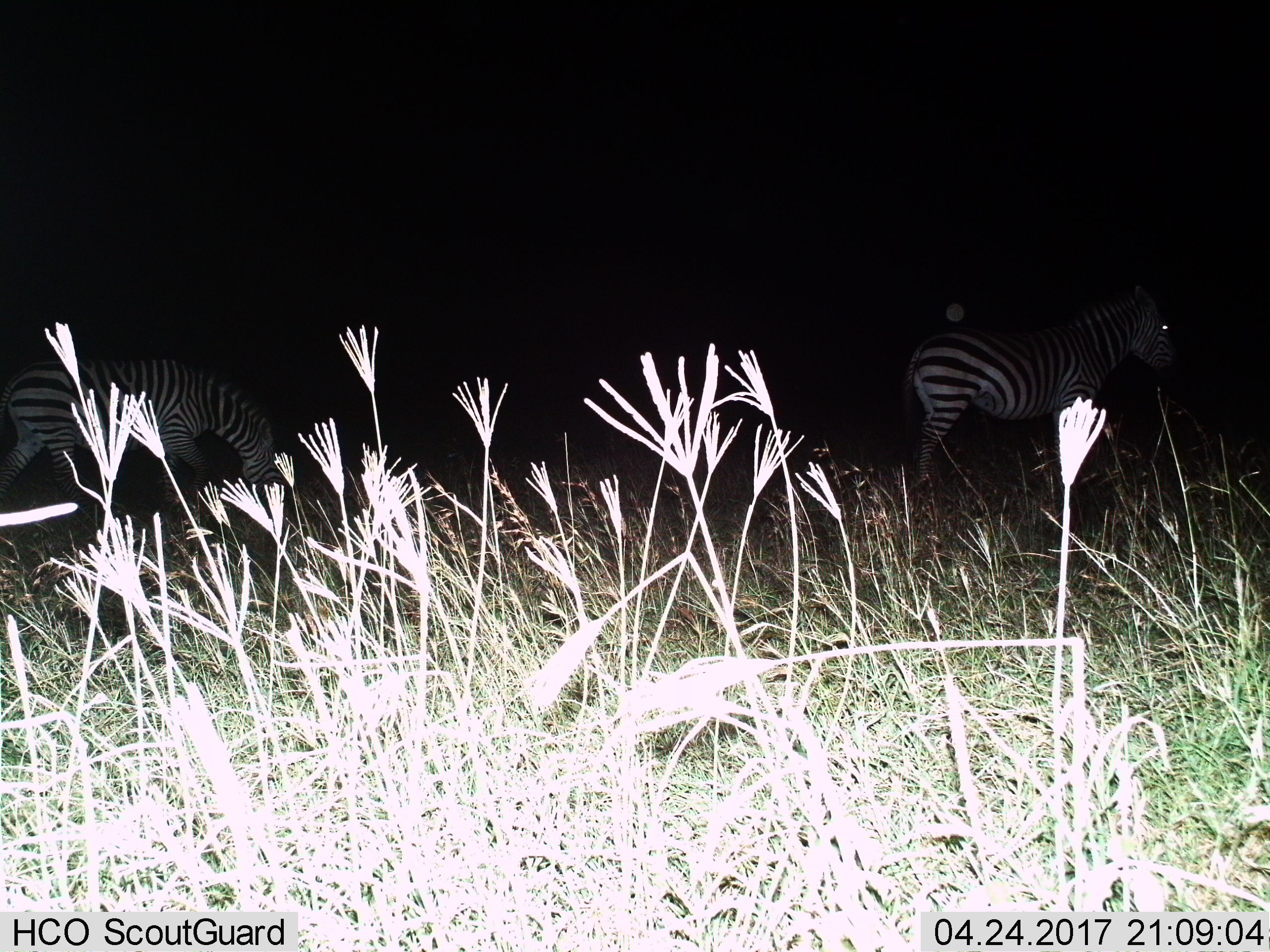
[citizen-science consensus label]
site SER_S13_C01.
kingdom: Animalia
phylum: Chordata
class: Mammalia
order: Perissodactyla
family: Equidae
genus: Equus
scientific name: Equus quagga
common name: plains zebra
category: zebraplains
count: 2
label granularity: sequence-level